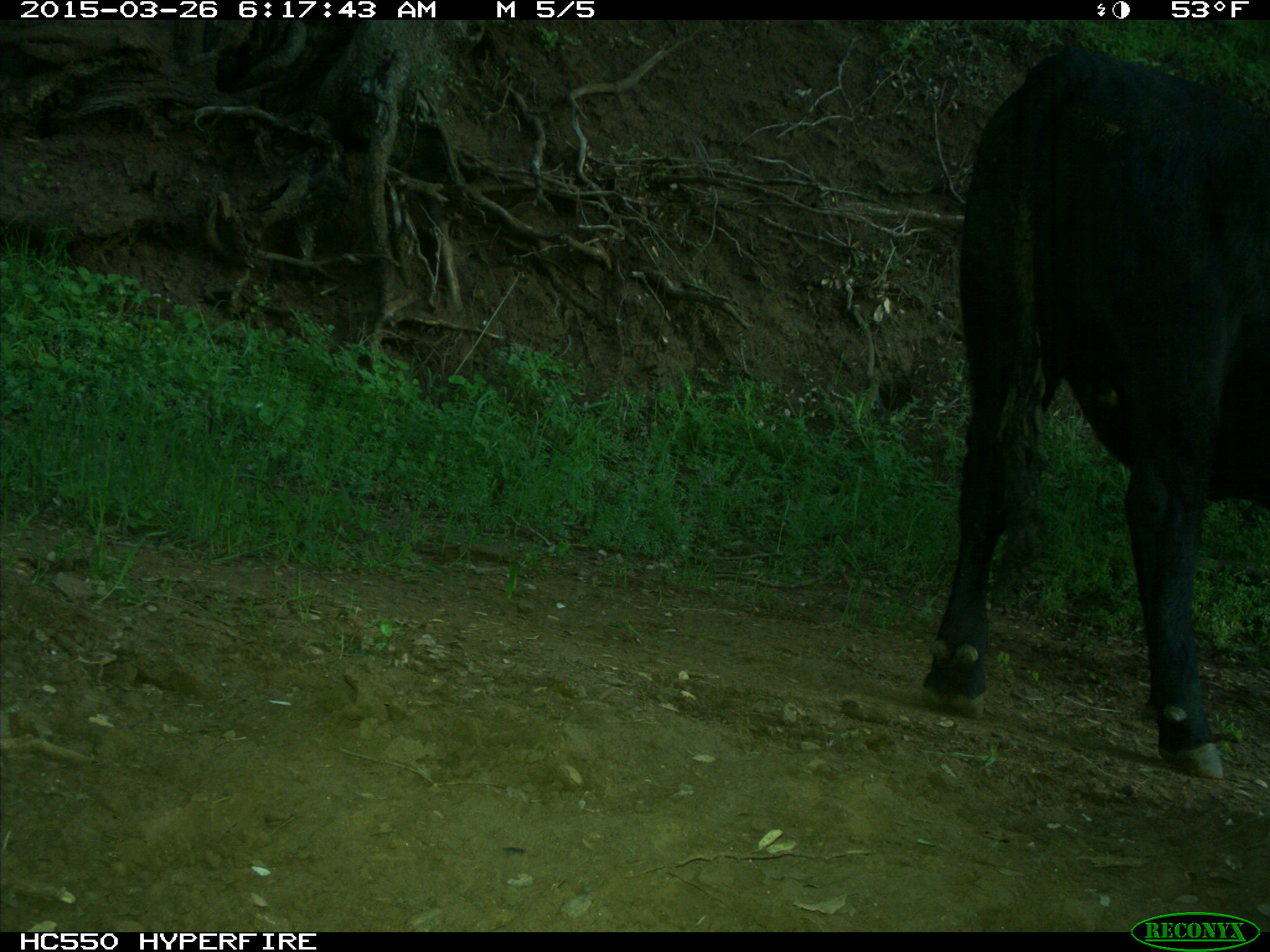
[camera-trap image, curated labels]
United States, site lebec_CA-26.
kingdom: Animalia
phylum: Chordata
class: Mammalia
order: Artiodactyla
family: Bovidae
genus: Bos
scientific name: Bos taurus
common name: domestic cow